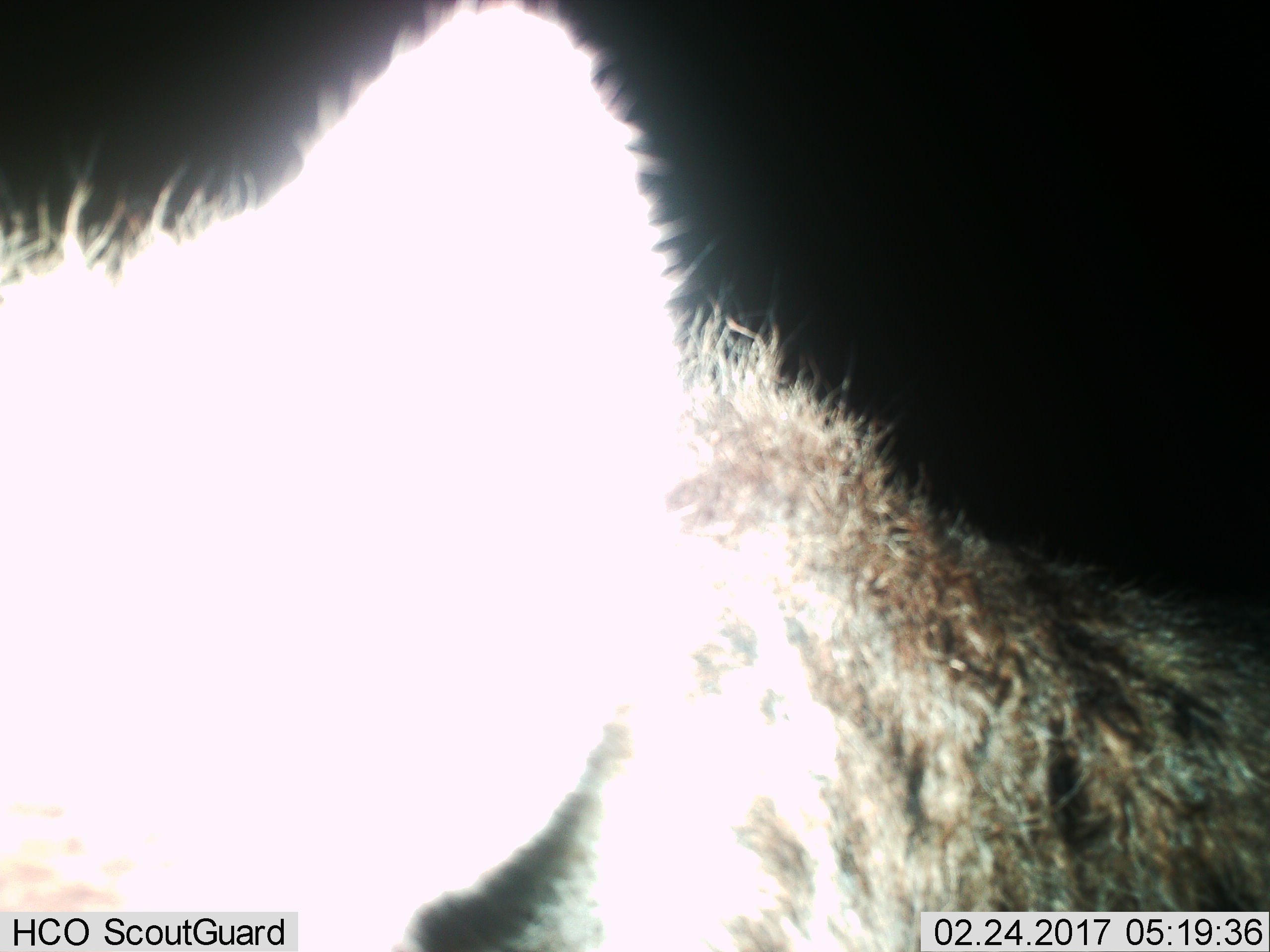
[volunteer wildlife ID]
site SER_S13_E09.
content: unidentified animal